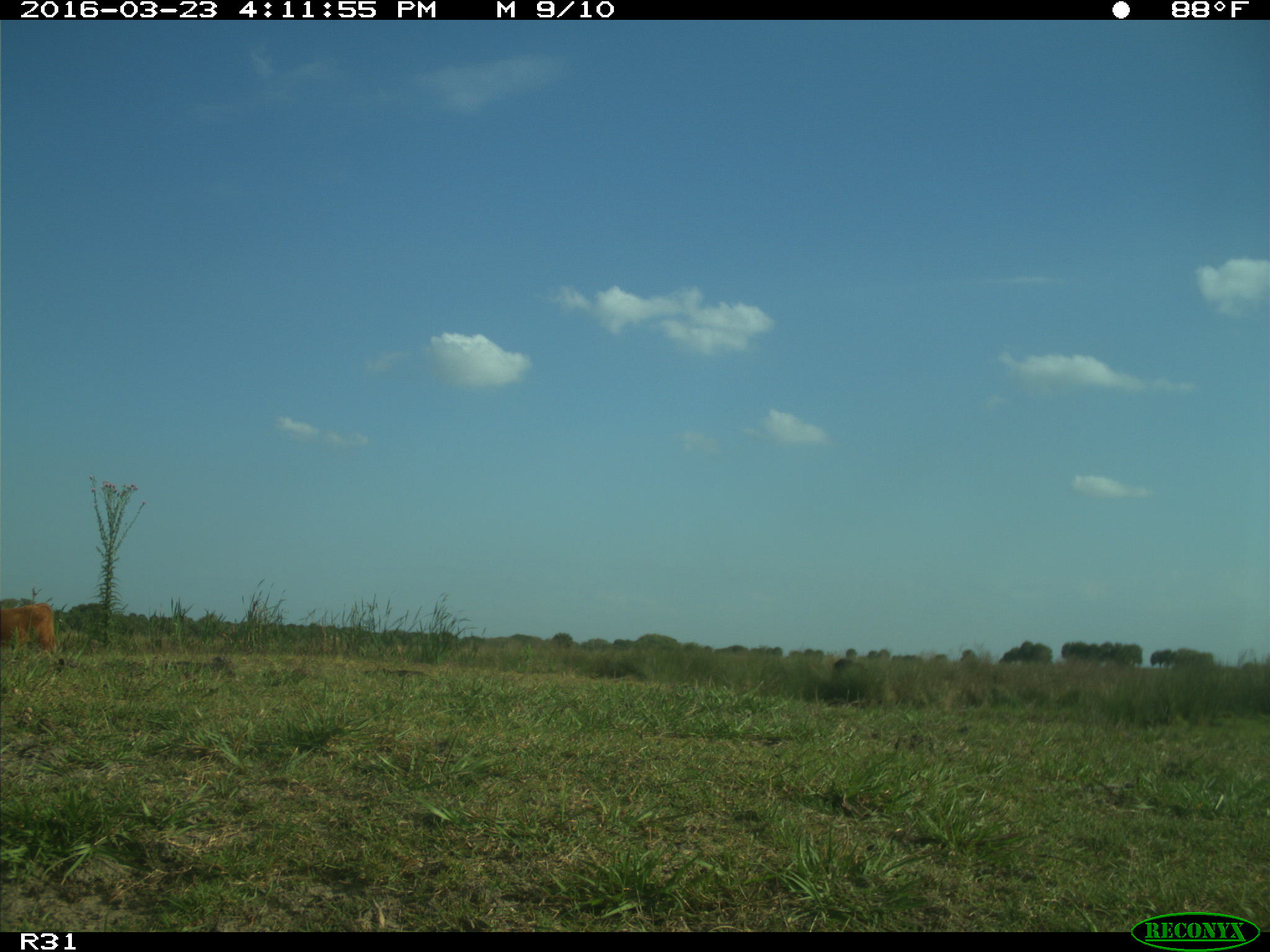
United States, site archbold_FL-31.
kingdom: Animalia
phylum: Chordata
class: Mammalia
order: Artiodactyla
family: Bovidae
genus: Bos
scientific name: Bos taurus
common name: domestic cow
Bos taurus (domestic cow).